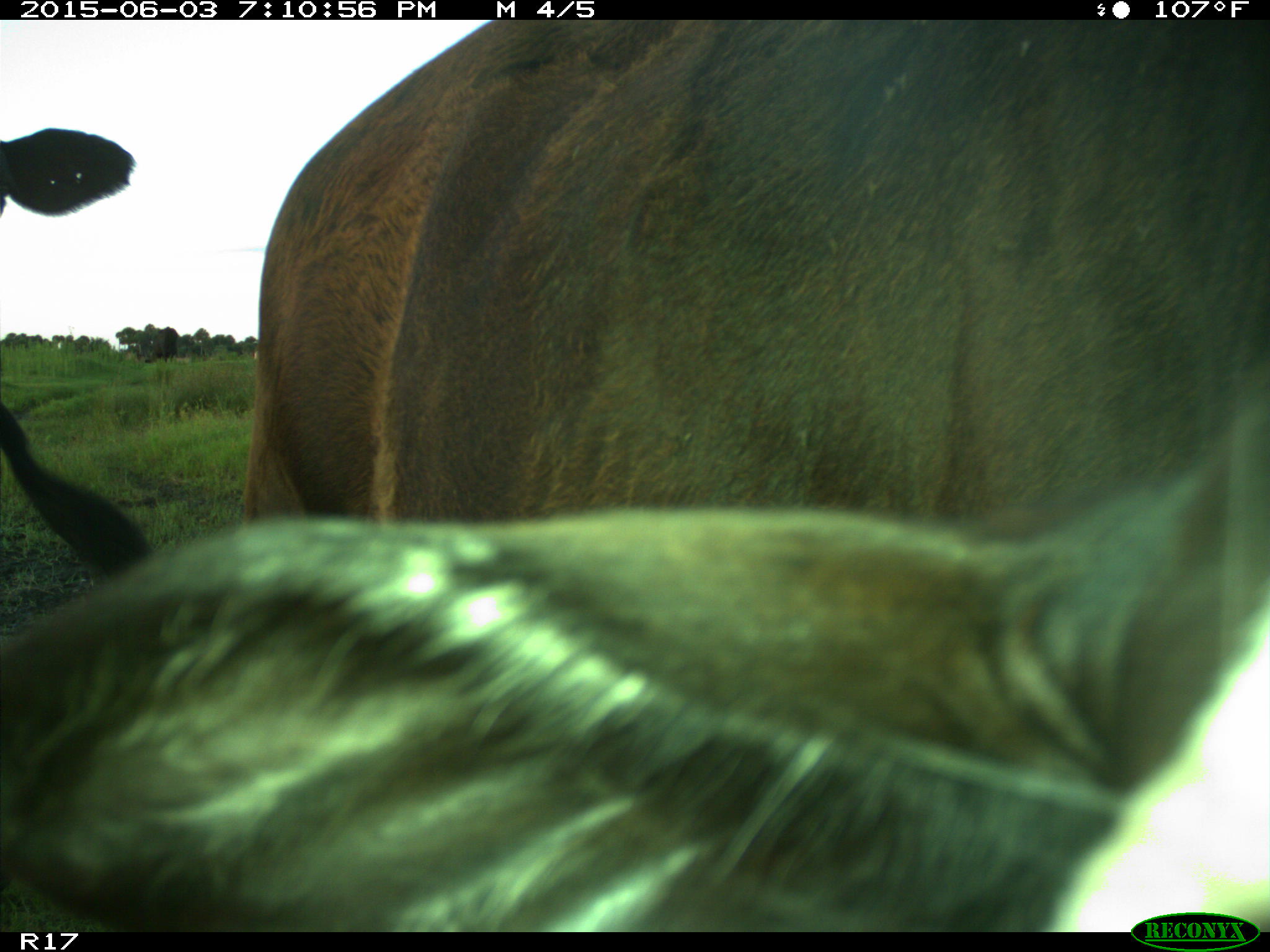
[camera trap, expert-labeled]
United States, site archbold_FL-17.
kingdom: Animalia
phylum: Chordata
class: Mammalia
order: Artiodactyla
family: Bovidae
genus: Bos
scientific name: Bos taurus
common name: domestic cow